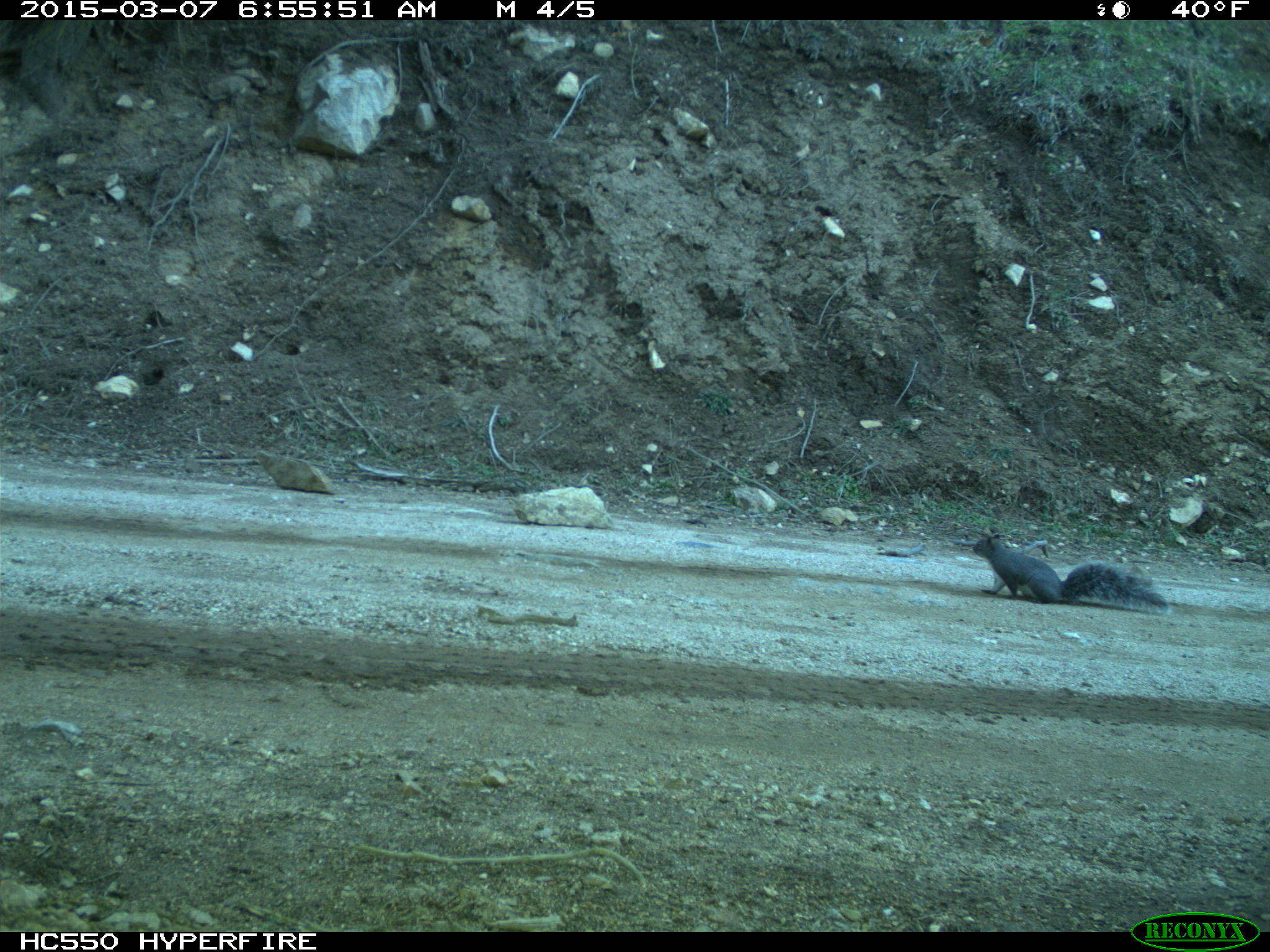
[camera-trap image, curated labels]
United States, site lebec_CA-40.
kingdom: Animalia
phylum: Chordata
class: Mammalia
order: Rodentia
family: Sciuridae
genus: Sciurus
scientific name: Sciurus carolinensis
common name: eastern gray squirrel